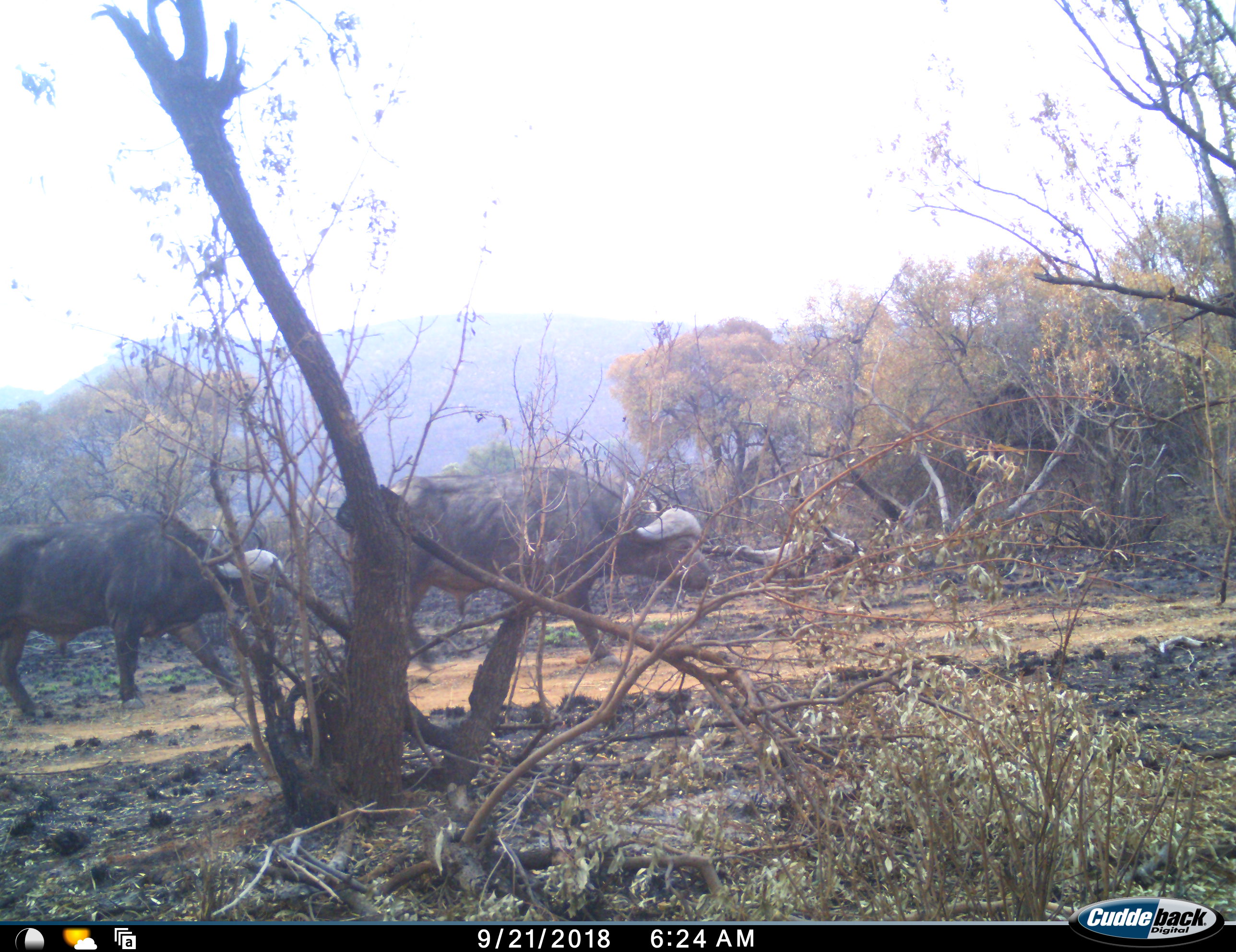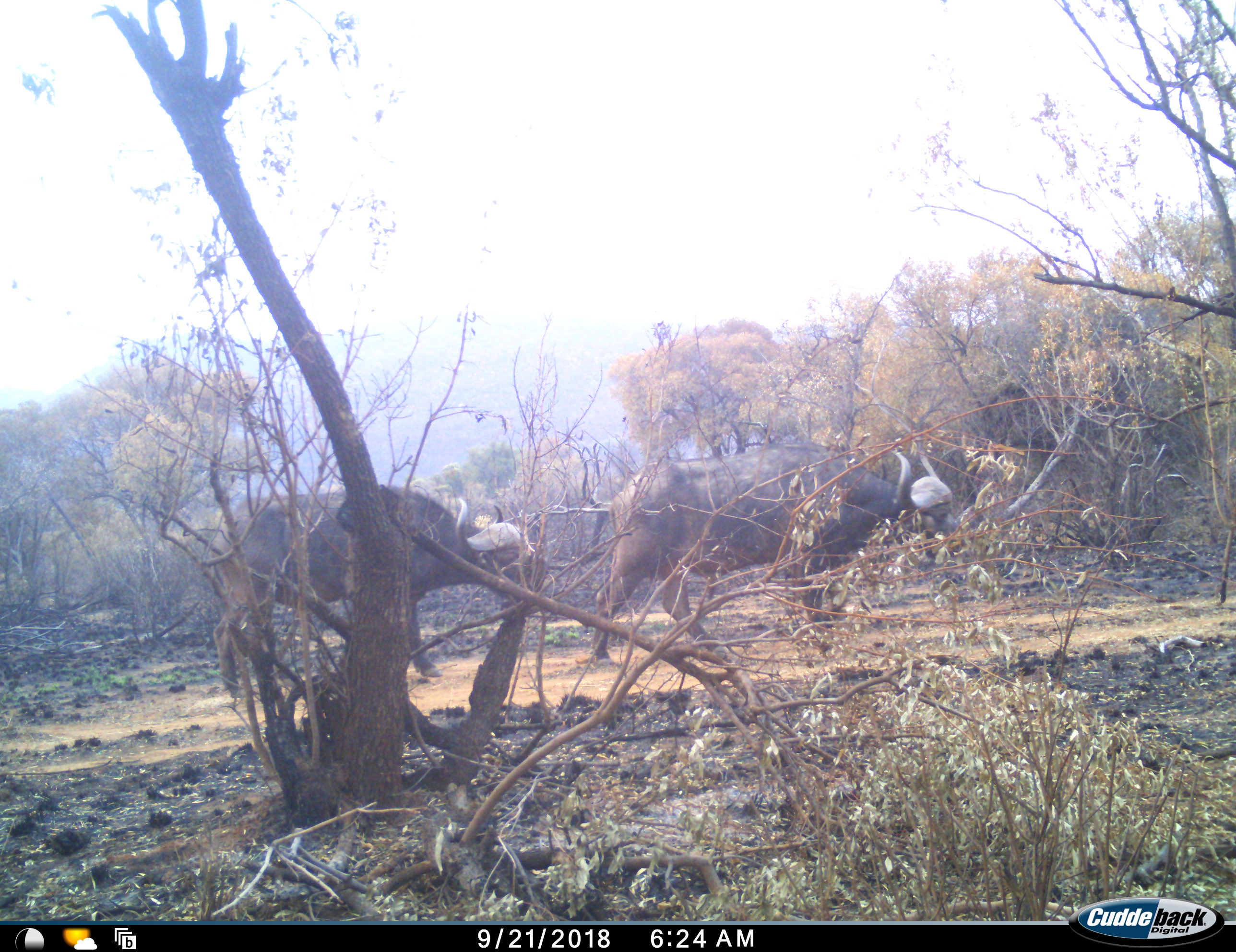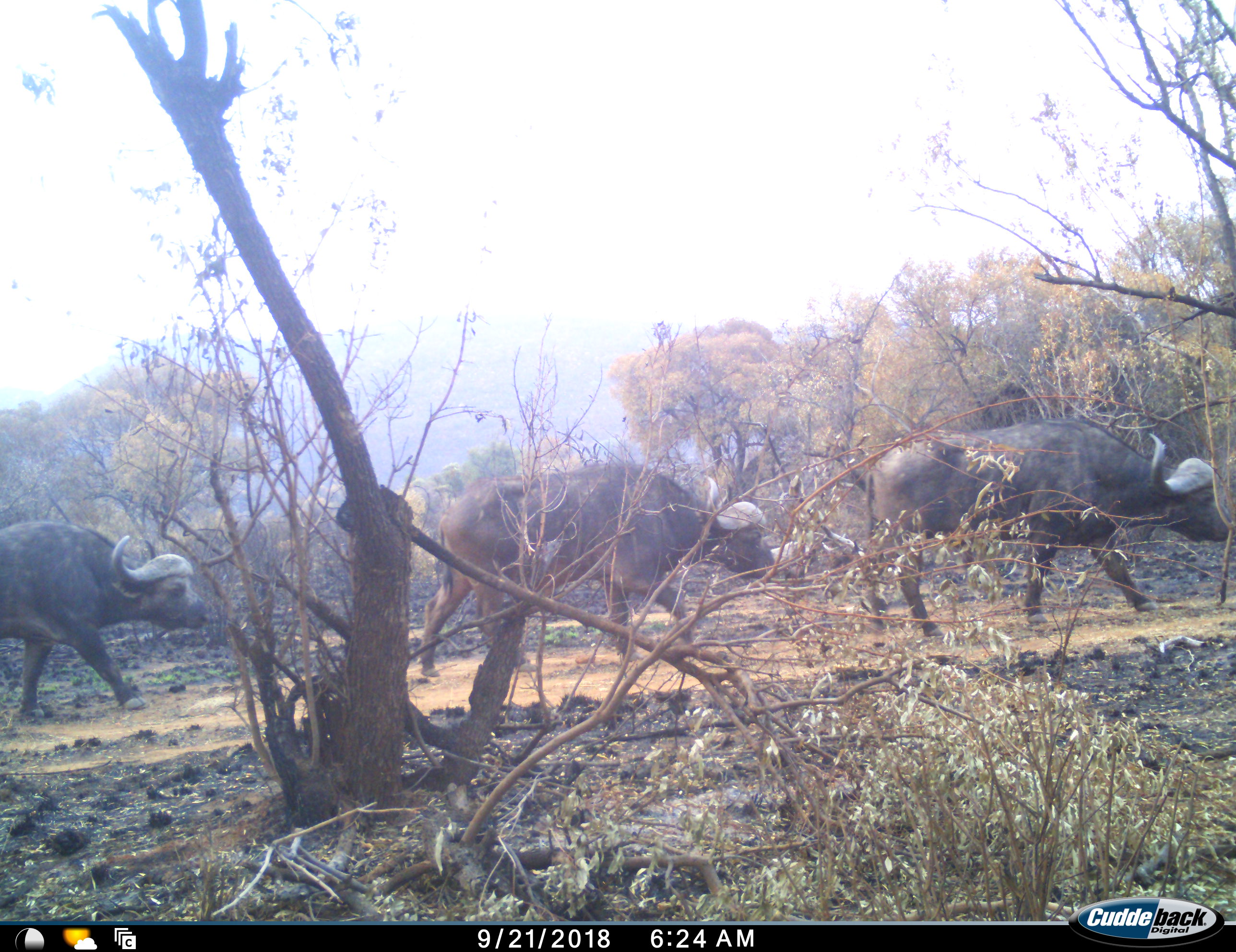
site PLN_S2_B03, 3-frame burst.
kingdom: Animalia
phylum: Chordata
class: Mammalia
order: Artiodactyla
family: Bovidae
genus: Syncerus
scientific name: Syncerus caffer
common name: african buffalo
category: buffalo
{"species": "buffalo (african buffalo) (Syncerus caffer)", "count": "3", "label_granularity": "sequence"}